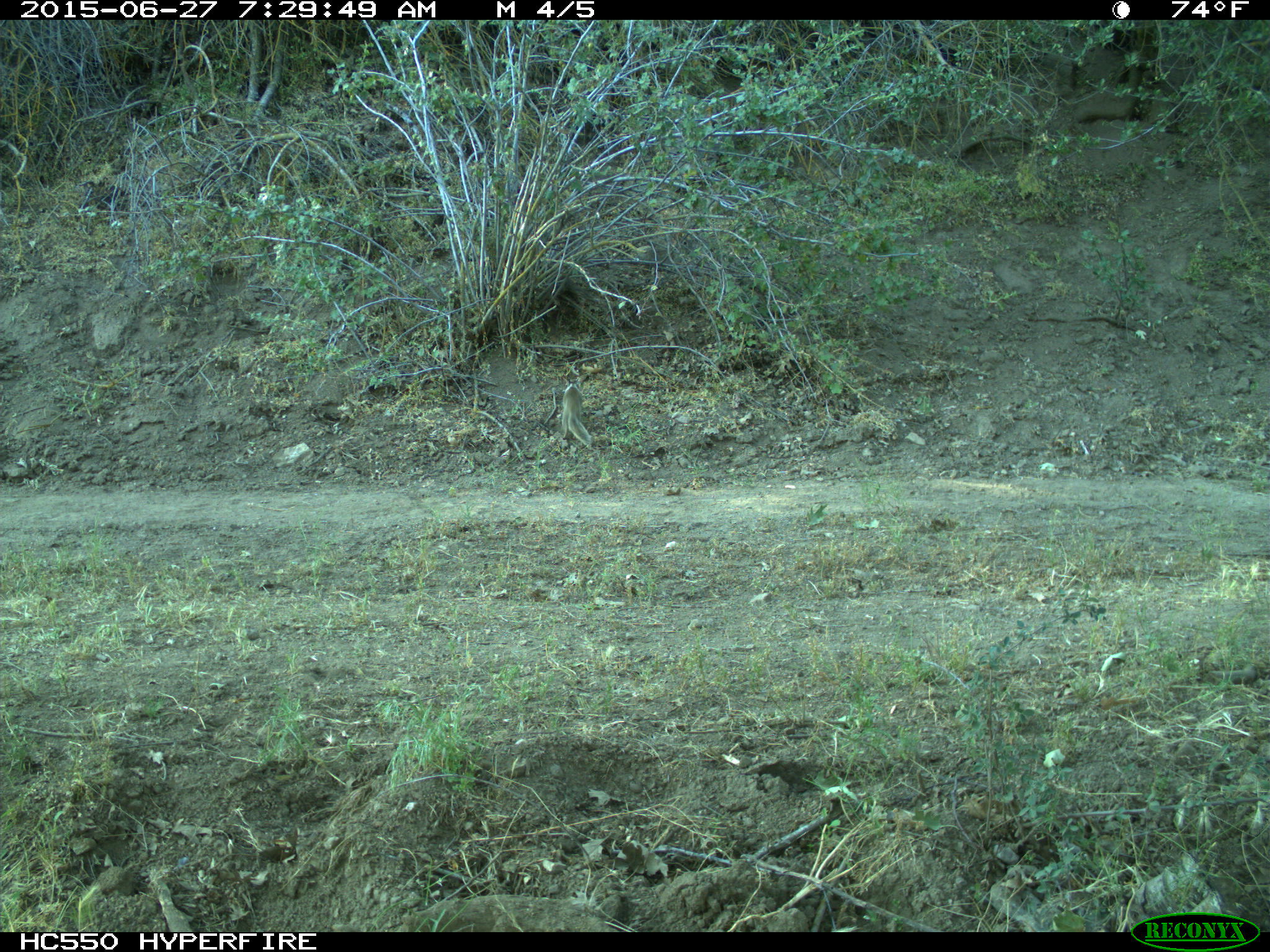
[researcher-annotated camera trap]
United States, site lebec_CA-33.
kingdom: Animalia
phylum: Chordata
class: Mammalia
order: Rodentia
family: Sciuridae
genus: Otospermophilus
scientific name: Otospermophilus beecheyi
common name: california ground squirrel